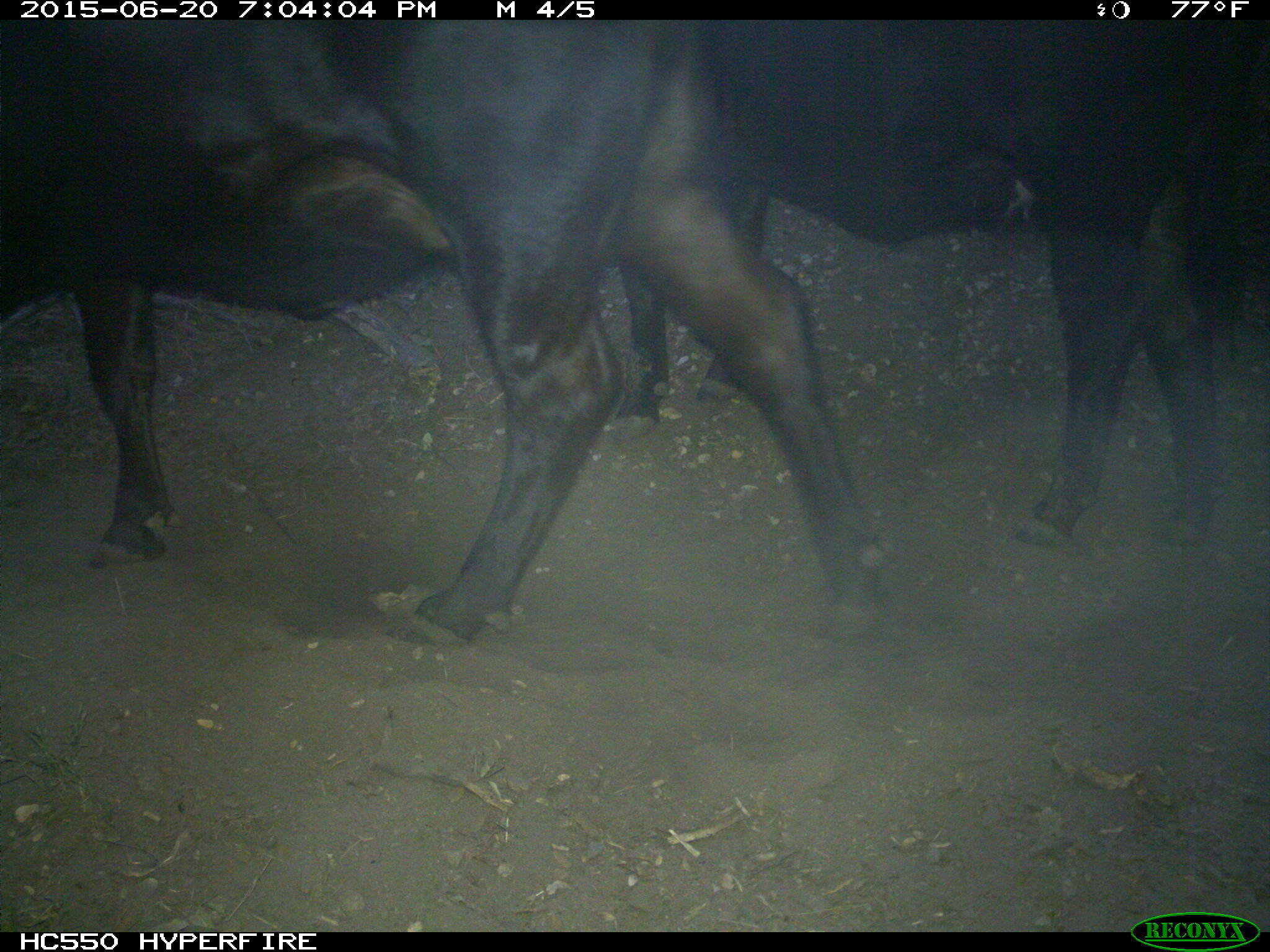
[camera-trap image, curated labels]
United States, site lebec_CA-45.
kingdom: Animalia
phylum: Chordata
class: Mammalia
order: Artiodactyla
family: Bovidae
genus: Bos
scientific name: Bos taurus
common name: domestic cow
Bos taurus (domestic cow).